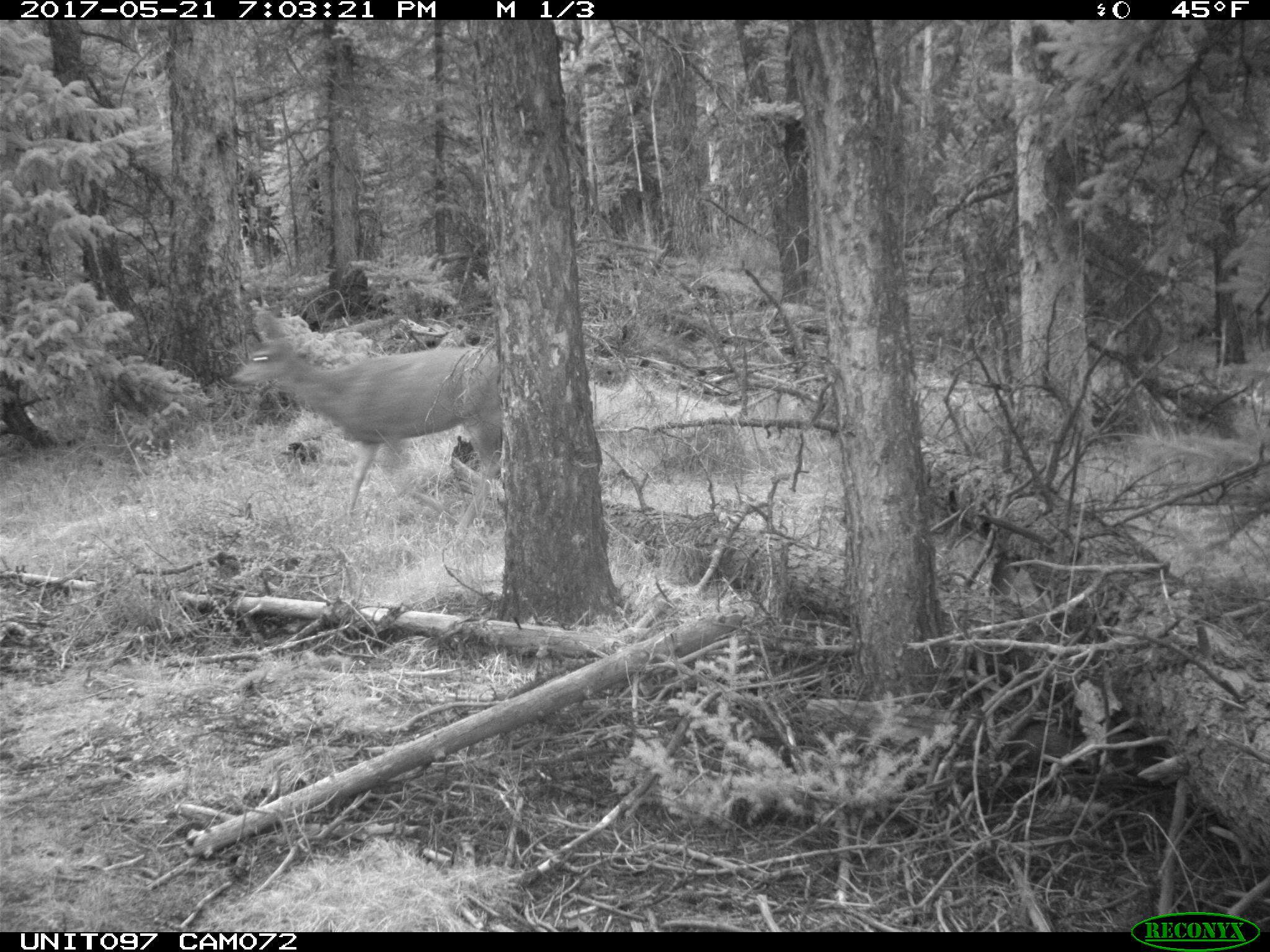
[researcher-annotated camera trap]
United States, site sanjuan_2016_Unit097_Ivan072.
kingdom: Animalia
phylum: Chordata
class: Mammalia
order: Artiodactyla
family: Cervidae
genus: Odocoileus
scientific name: Odocoileus hemionus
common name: mule deer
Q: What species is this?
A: Odocoileus hemionus (mule deer).